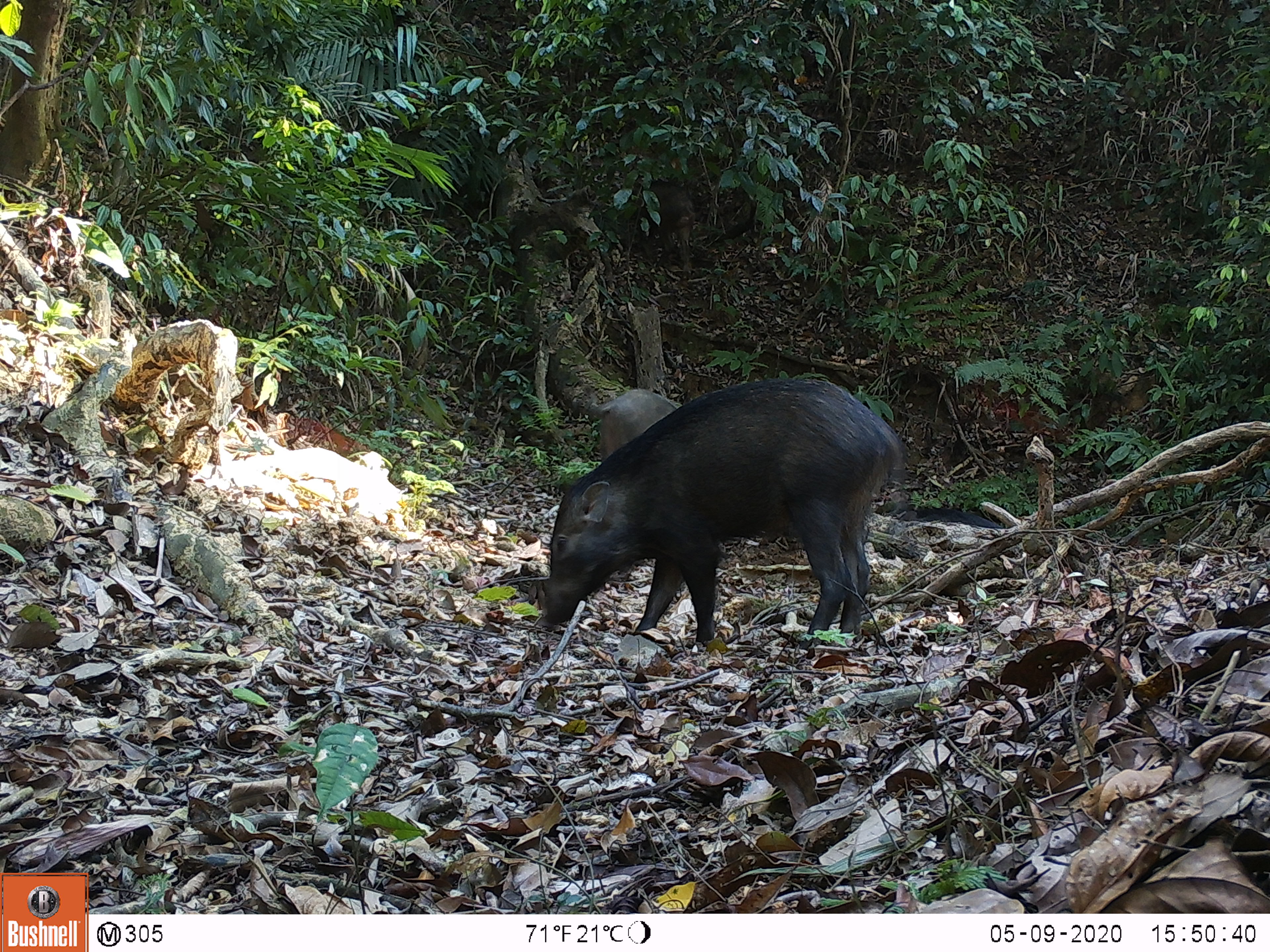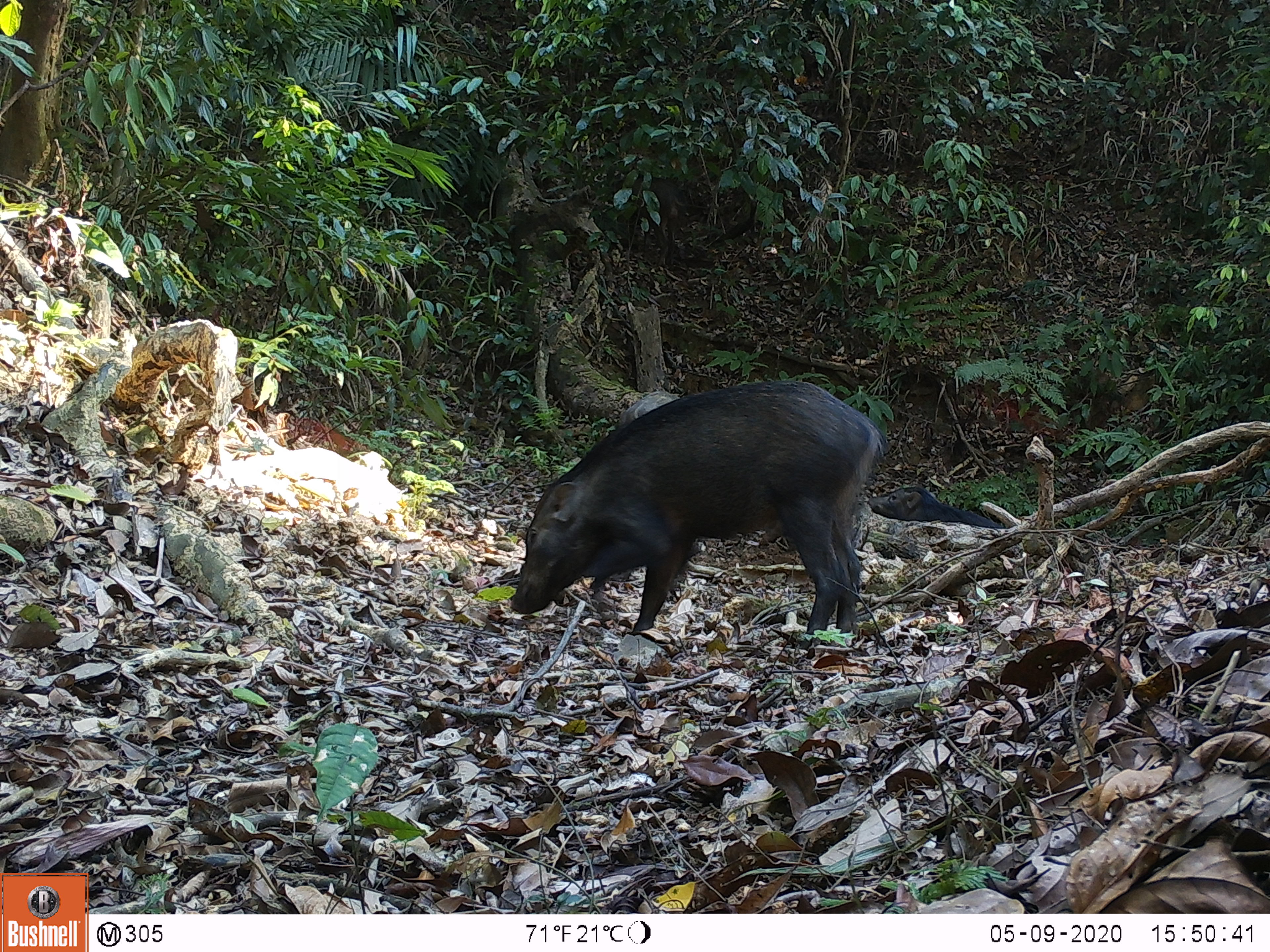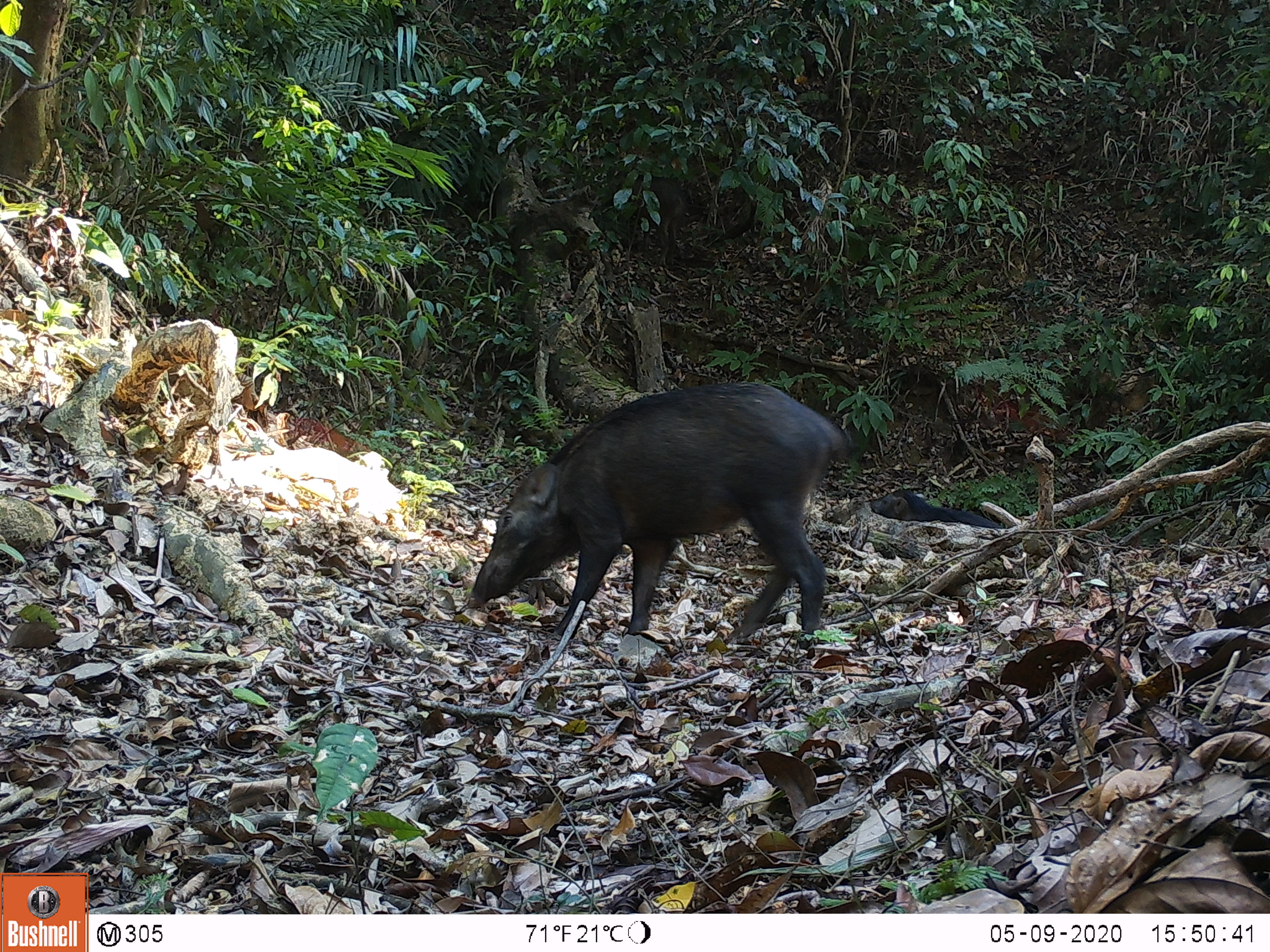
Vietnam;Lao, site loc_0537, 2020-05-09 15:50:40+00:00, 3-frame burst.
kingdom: Animalia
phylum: Chordata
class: Mammalia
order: Artiodactyla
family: Suidae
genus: Sus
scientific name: Sus scrofa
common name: eurasian wild pig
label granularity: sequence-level